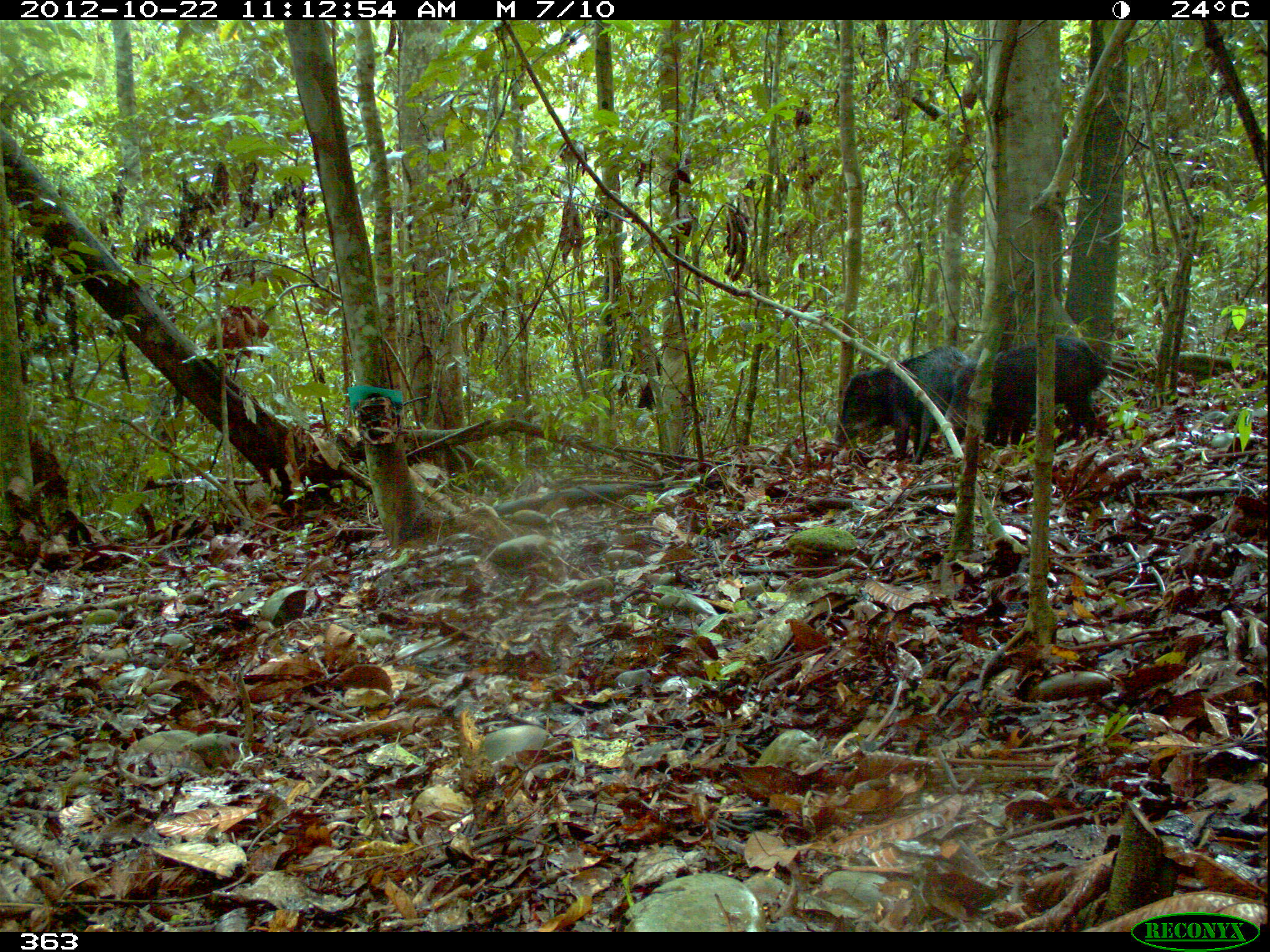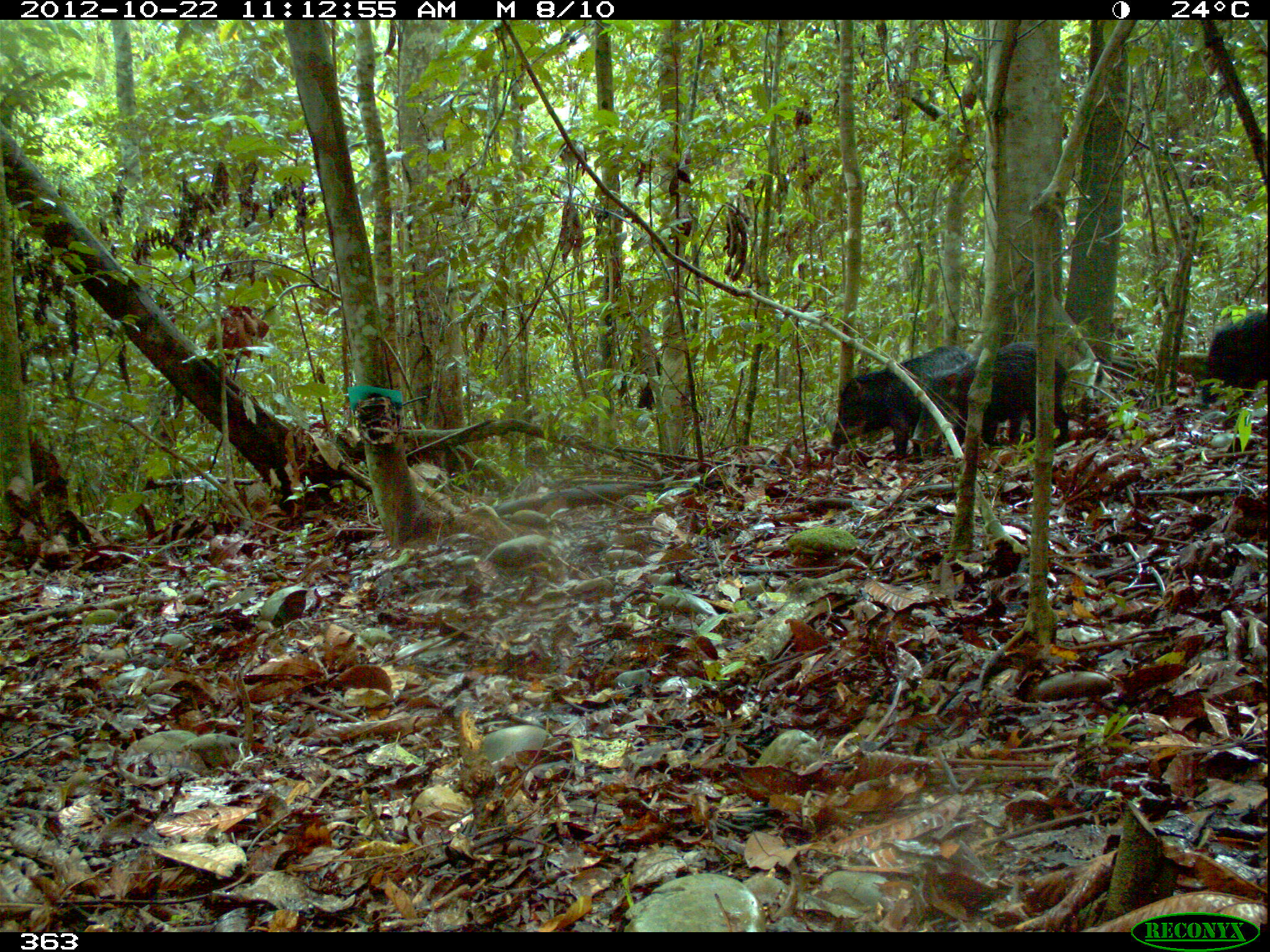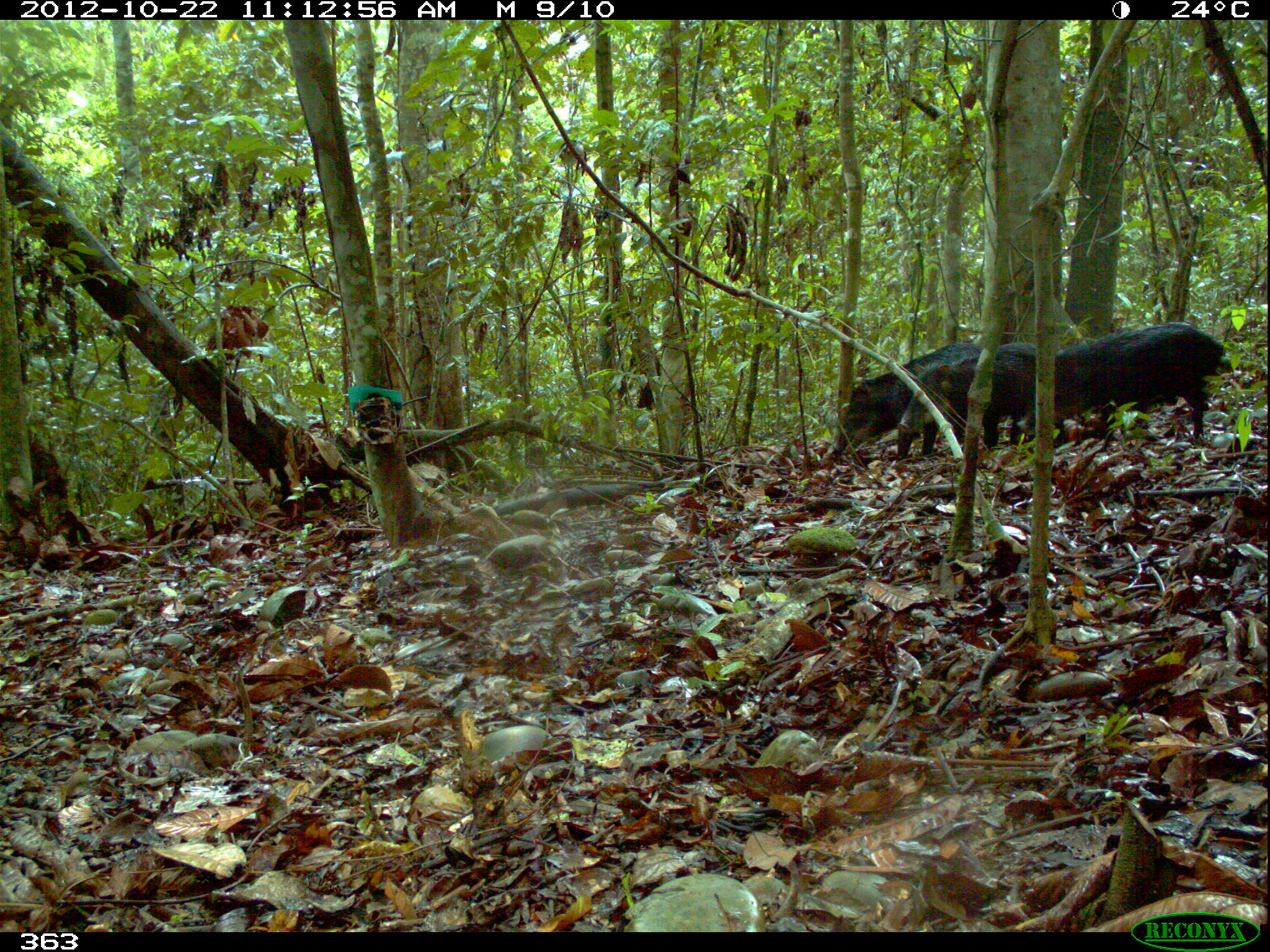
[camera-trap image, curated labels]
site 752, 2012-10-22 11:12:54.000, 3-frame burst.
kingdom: Animalia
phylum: Chordata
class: Mammalia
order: Artiodactyla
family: Tayassuidae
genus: Tayassu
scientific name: Tayassu pecari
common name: white-lipped peccary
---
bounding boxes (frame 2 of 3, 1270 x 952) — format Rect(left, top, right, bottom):
tayassu pecari: Rect(911, 341, 1072, 449); Rect(831, 343, 975, 457); Rect(1198, 312, 1265, 409)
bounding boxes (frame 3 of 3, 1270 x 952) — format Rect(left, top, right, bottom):
tayassu pecari: Rect(1013, 320, 1236, 440); Rect(833, 341, 984, 456); Rect(896, 339, 1053, 449)